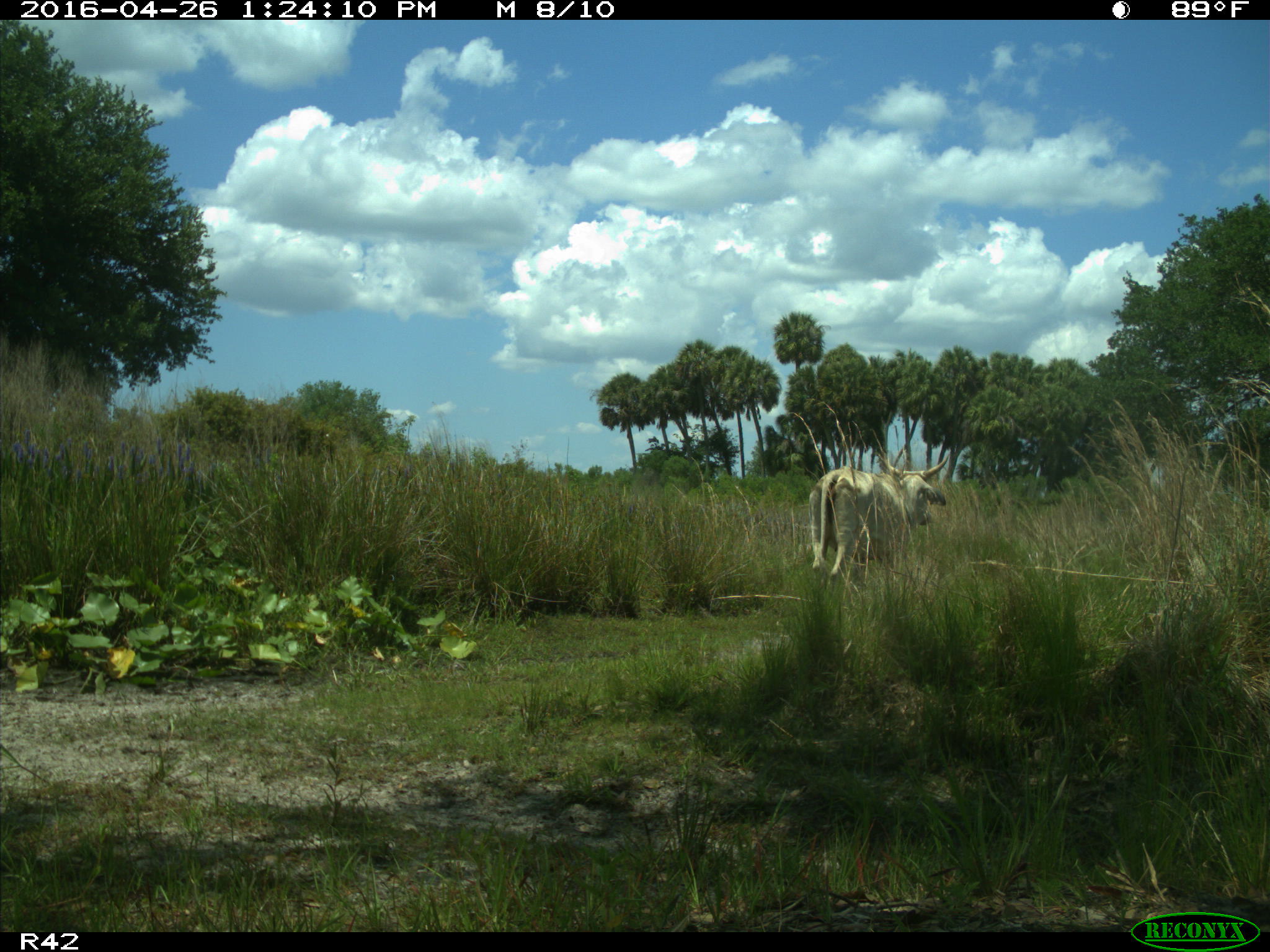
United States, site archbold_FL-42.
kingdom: Animalia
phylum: Chordata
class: Mammalia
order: Artiodactyla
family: Bovidae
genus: Bos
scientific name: Bos taurus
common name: domestic cow